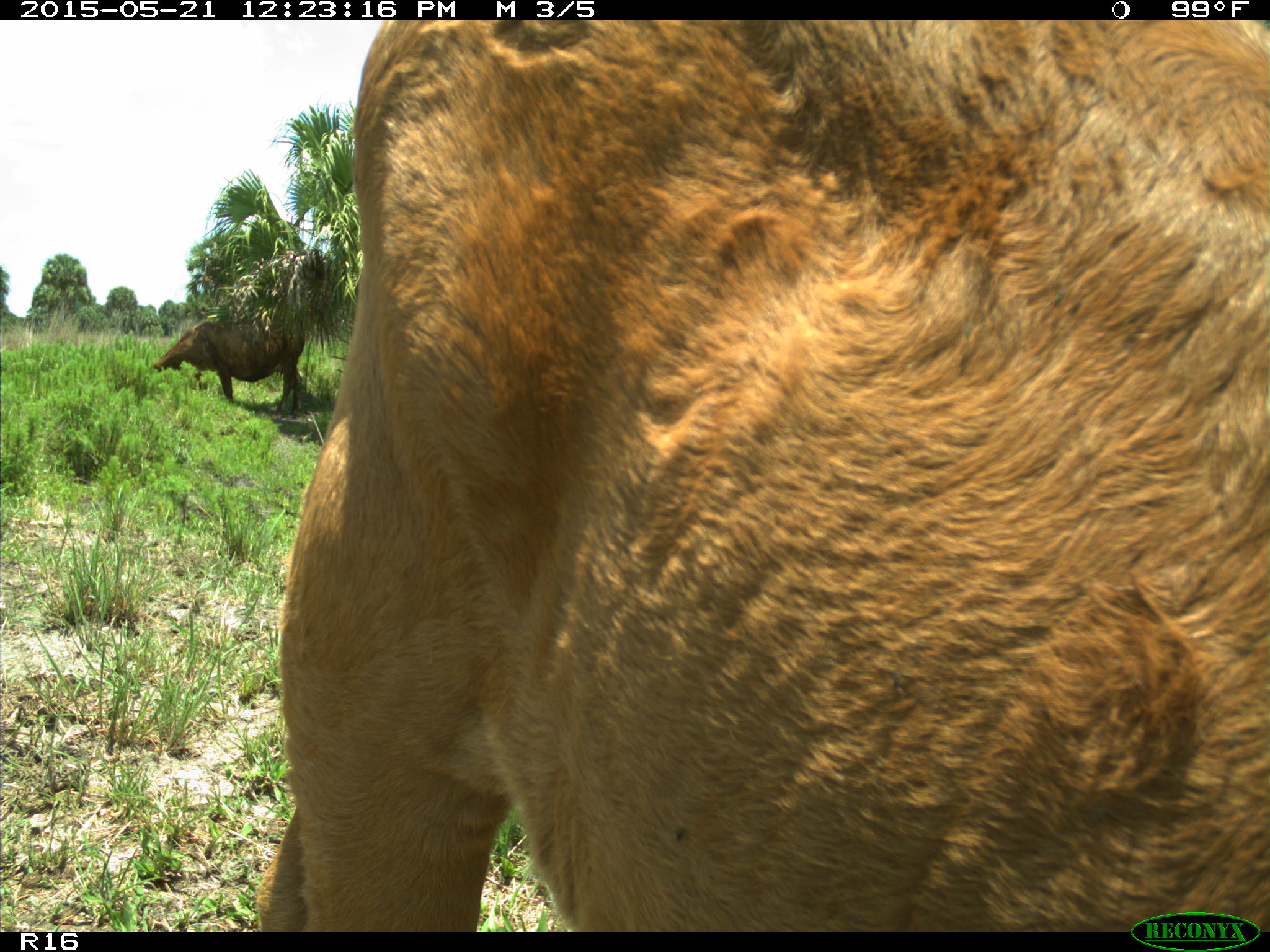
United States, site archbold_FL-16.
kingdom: Animalia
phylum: Chordata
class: Mammalia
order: Artiodactyla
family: Bovidae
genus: Bos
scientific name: Bos taurus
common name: domestic cow